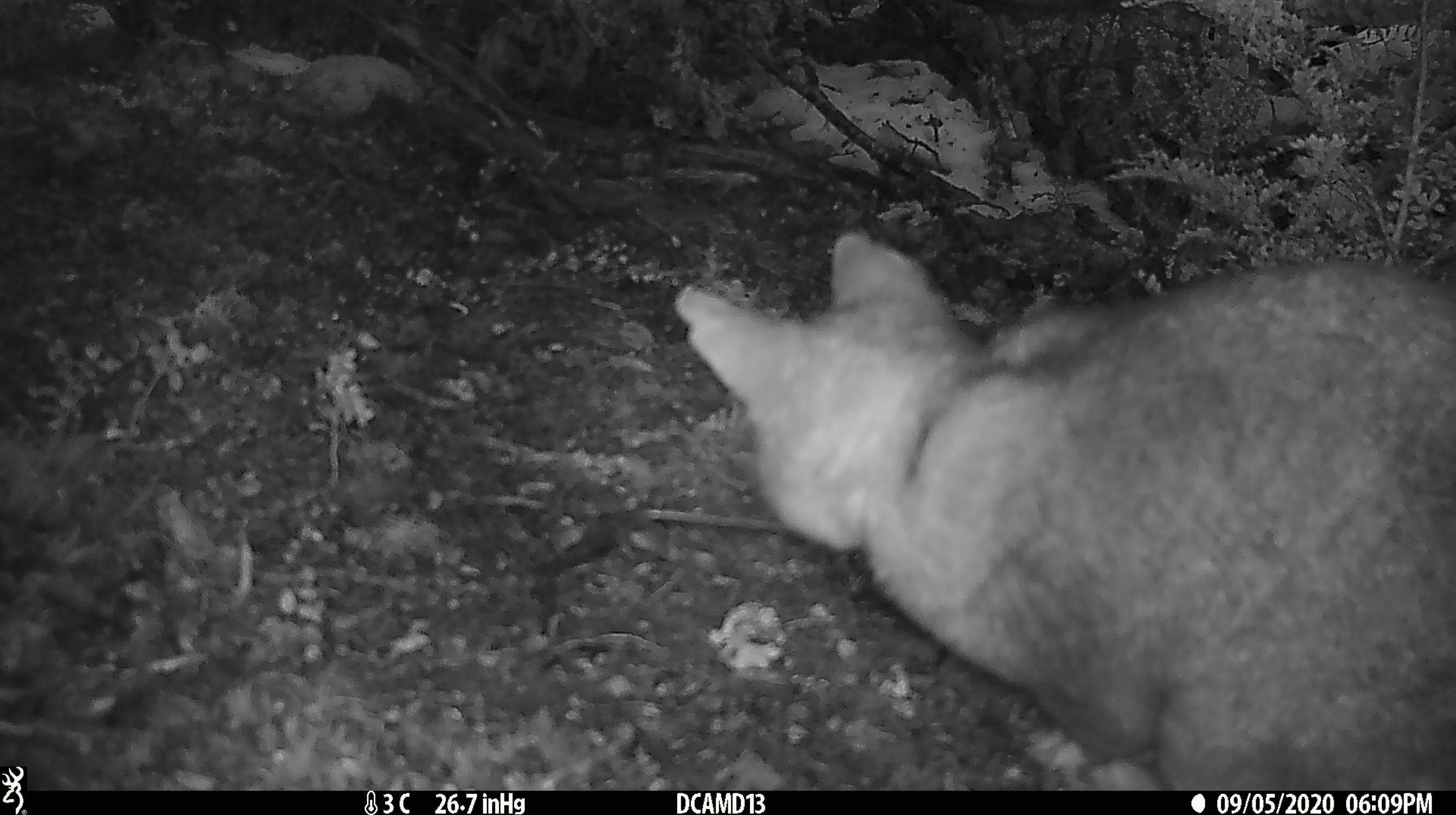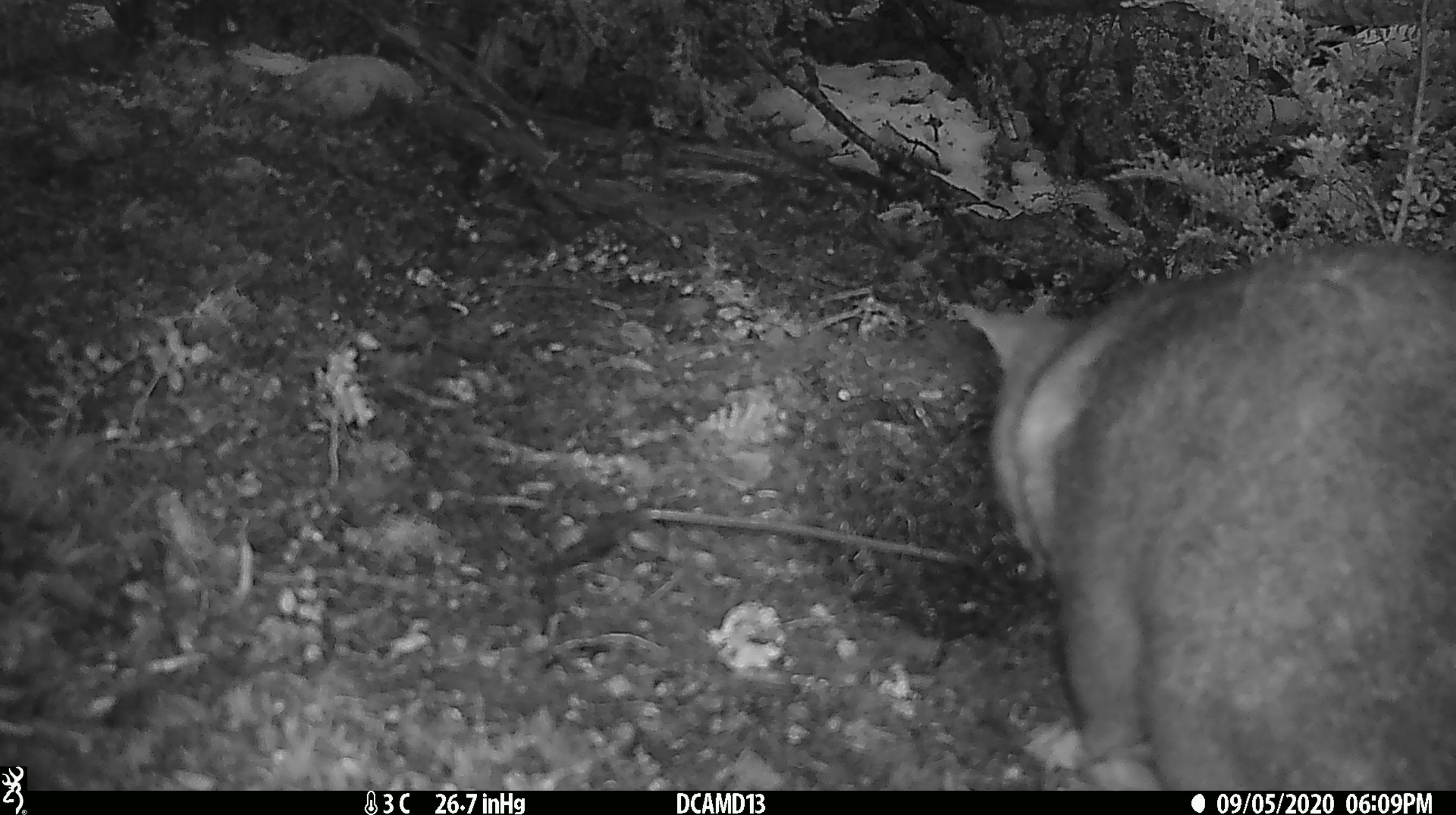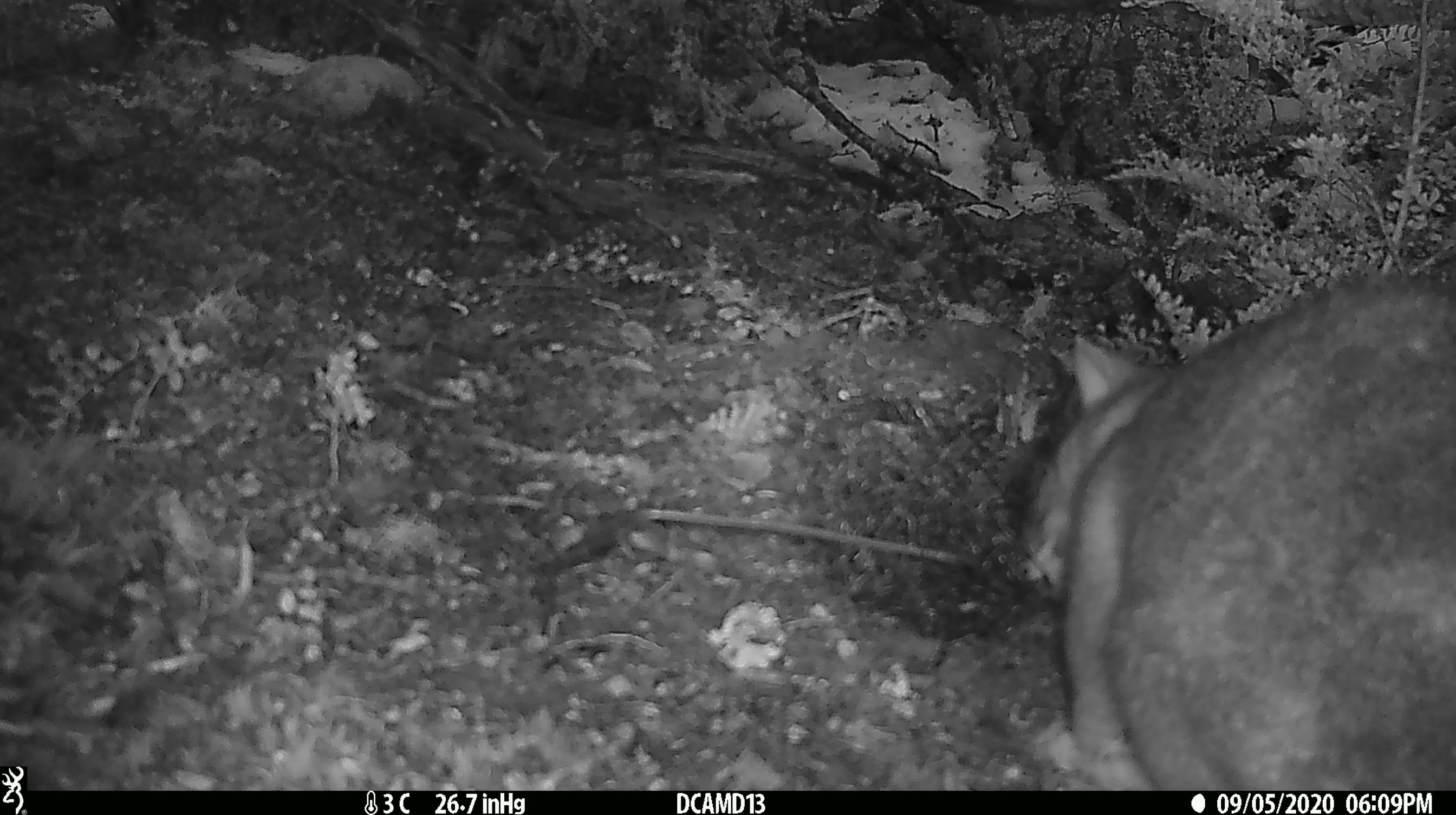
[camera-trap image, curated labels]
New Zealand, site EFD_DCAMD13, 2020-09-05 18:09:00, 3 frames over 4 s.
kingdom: Animalia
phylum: Chordata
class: Mammalia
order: Diprotodontia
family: Phalangeridae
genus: Trichosurus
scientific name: Trichosurus vulpecula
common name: common brushtail possum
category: possum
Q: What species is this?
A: Possum (common brushtail possum) (Trichosurus vulpecula).